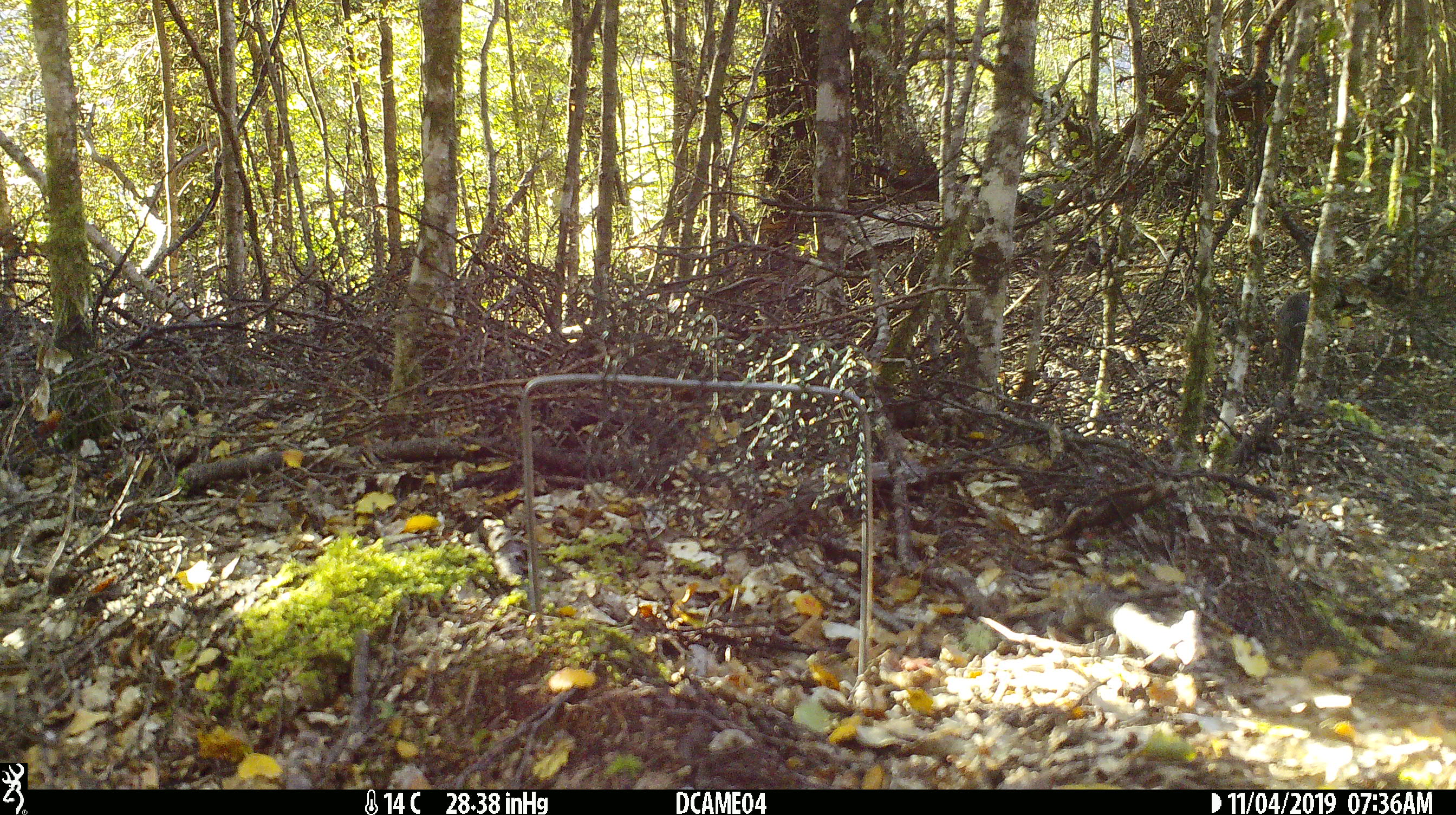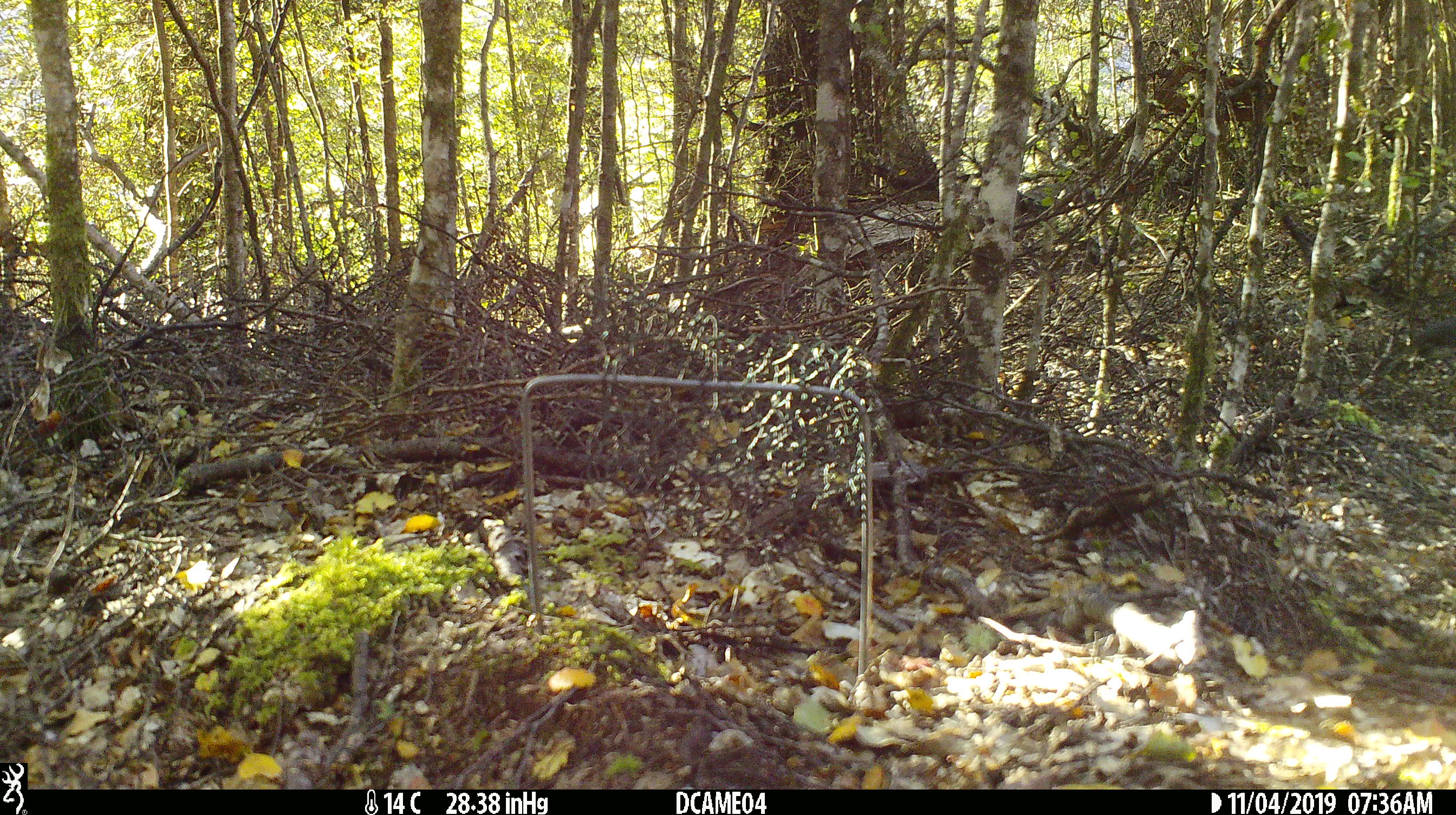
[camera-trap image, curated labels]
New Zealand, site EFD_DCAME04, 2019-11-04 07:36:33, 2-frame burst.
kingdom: Animalia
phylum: Chordata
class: Mammalia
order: Rodentia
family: Muridae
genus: Mus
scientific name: Mus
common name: mouse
Mouse (Mus).